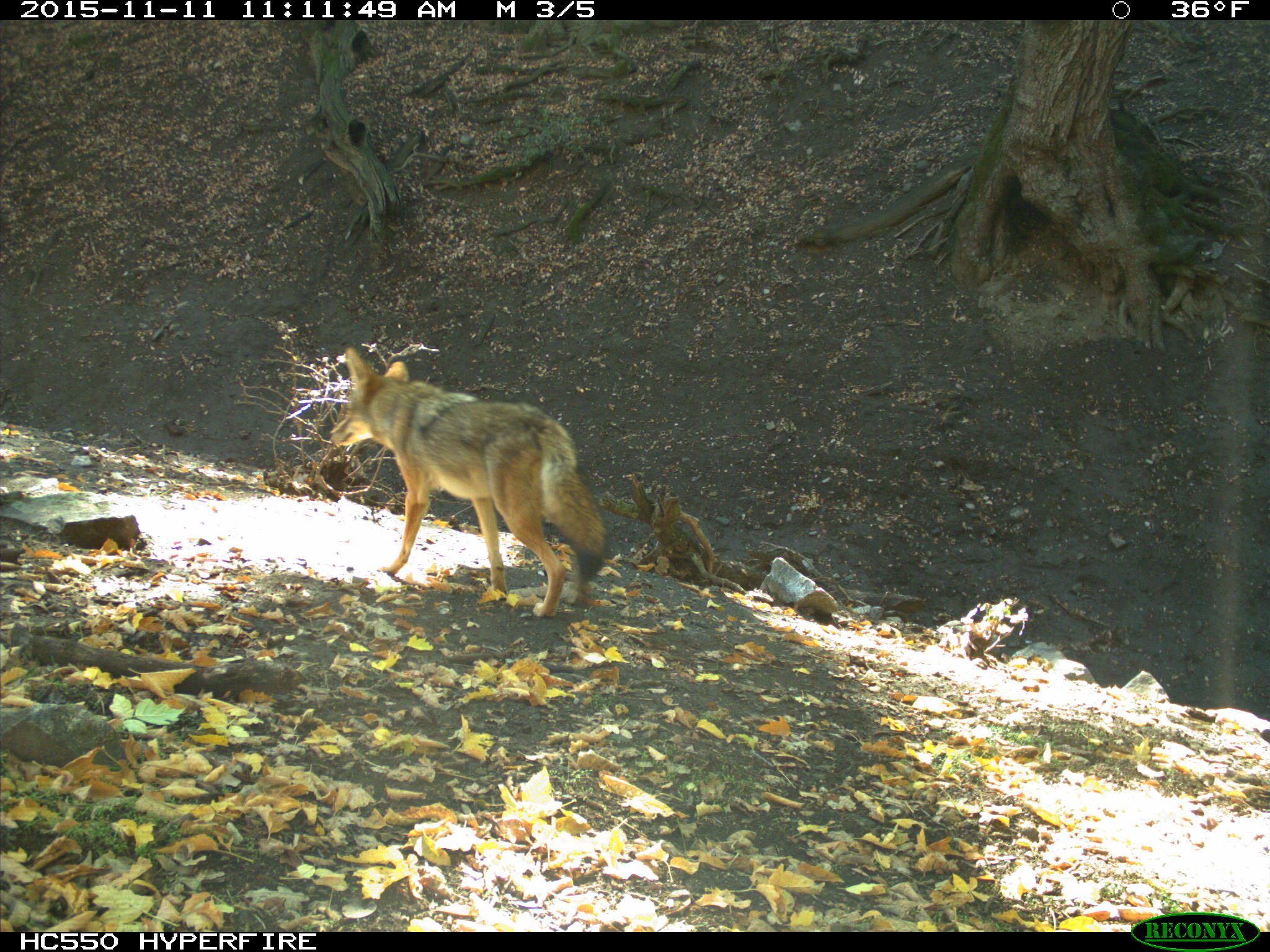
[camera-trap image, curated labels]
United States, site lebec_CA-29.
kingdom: Animalia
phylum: Chordata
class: Mammalia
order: Carnivora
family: Canidae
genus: Canis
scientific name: Canis latrans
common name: coyote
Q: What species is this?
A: Canis latrans (coyote).